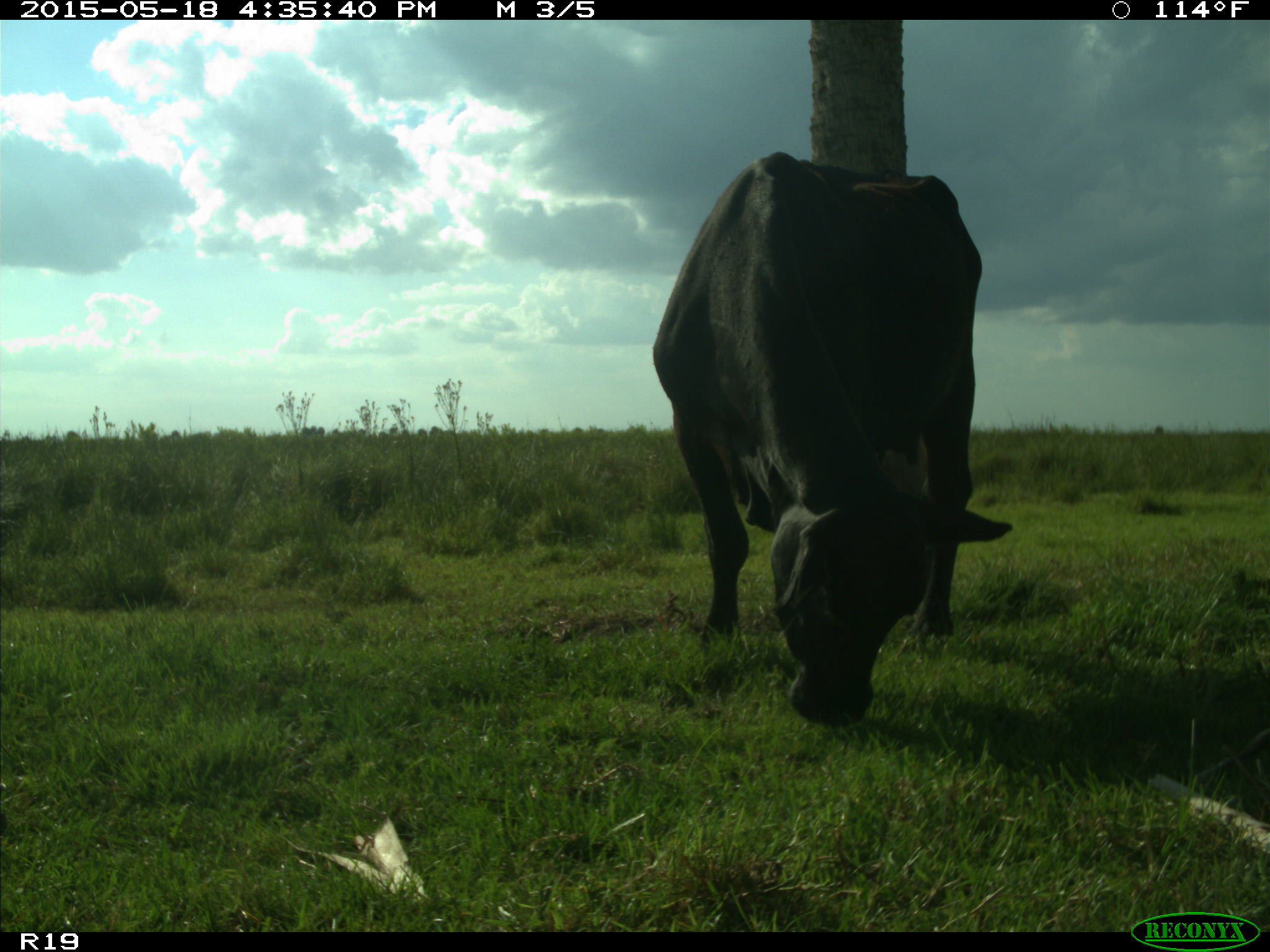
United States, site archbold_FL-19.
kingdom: Animalia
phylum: Chordata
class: Mammalia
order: Artiodactyla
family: Bovidae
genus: Bos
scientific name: Bos taurus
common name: domestic cow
Bos taurus (domestic cow).